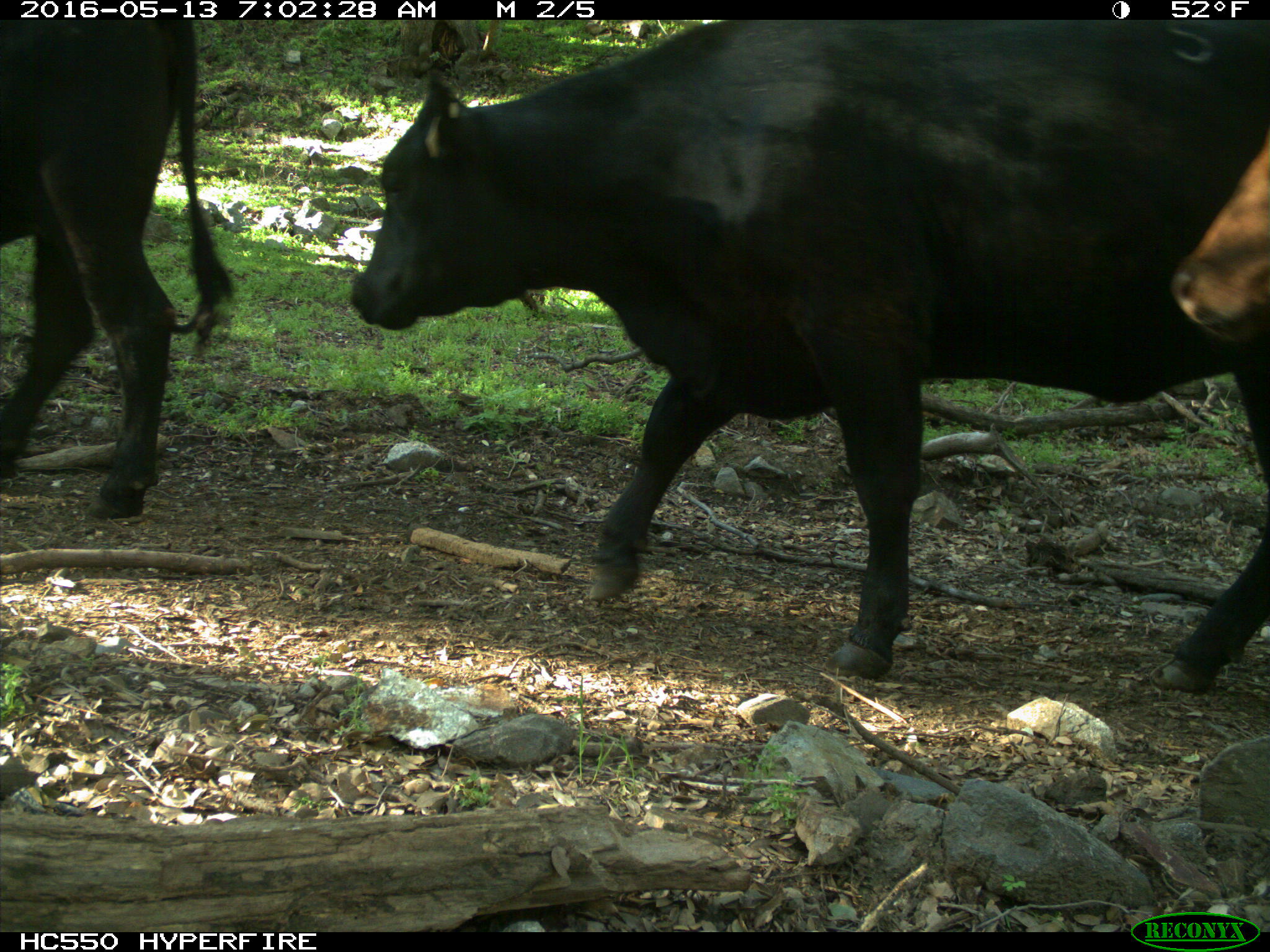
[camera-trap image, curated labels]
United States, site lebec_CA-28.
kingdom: Animalia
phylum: Chordata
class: Mammalia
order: Artiodactyla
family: Bovidae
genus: Bos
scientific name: Bos taurus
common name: domestic cow